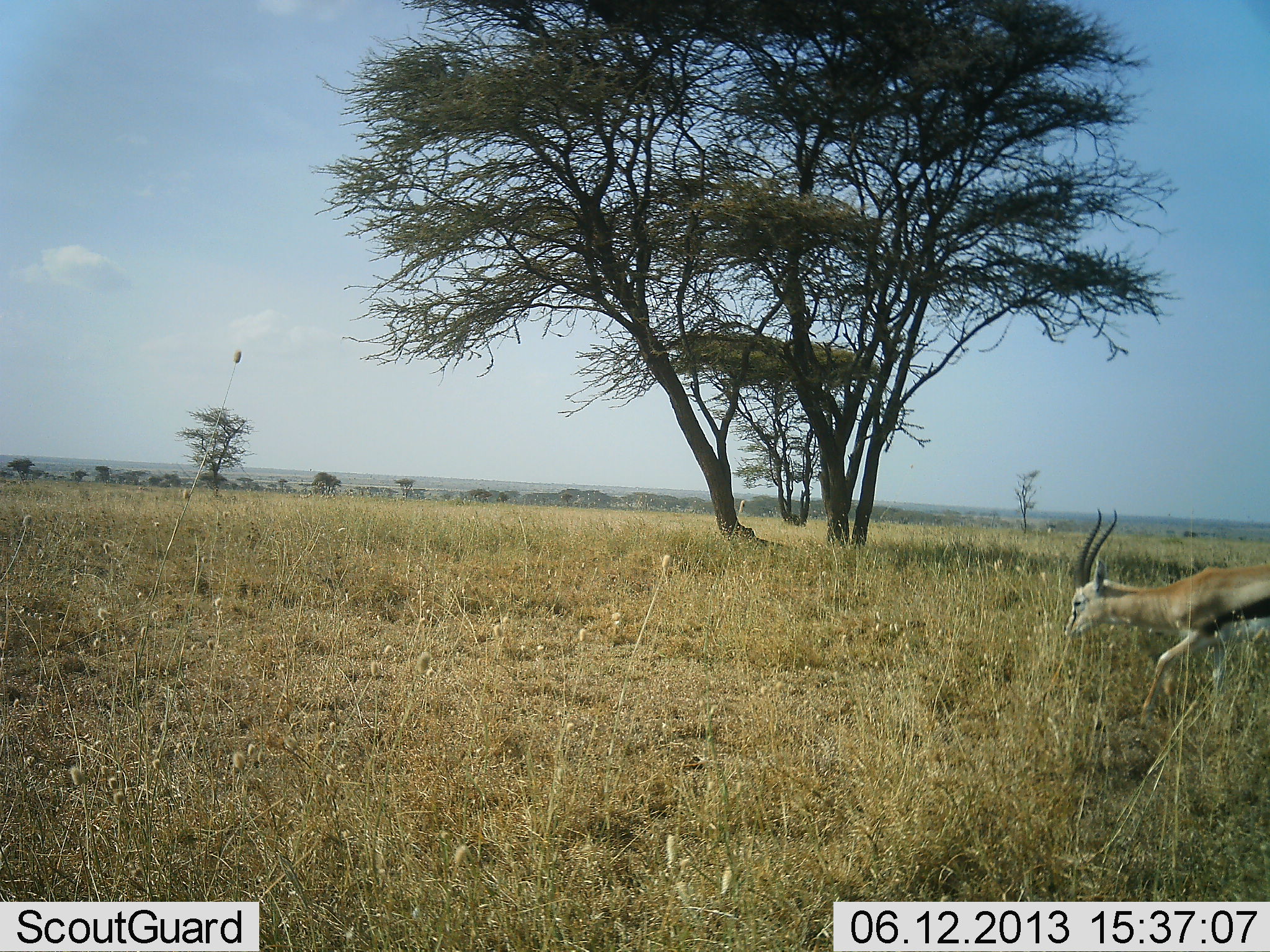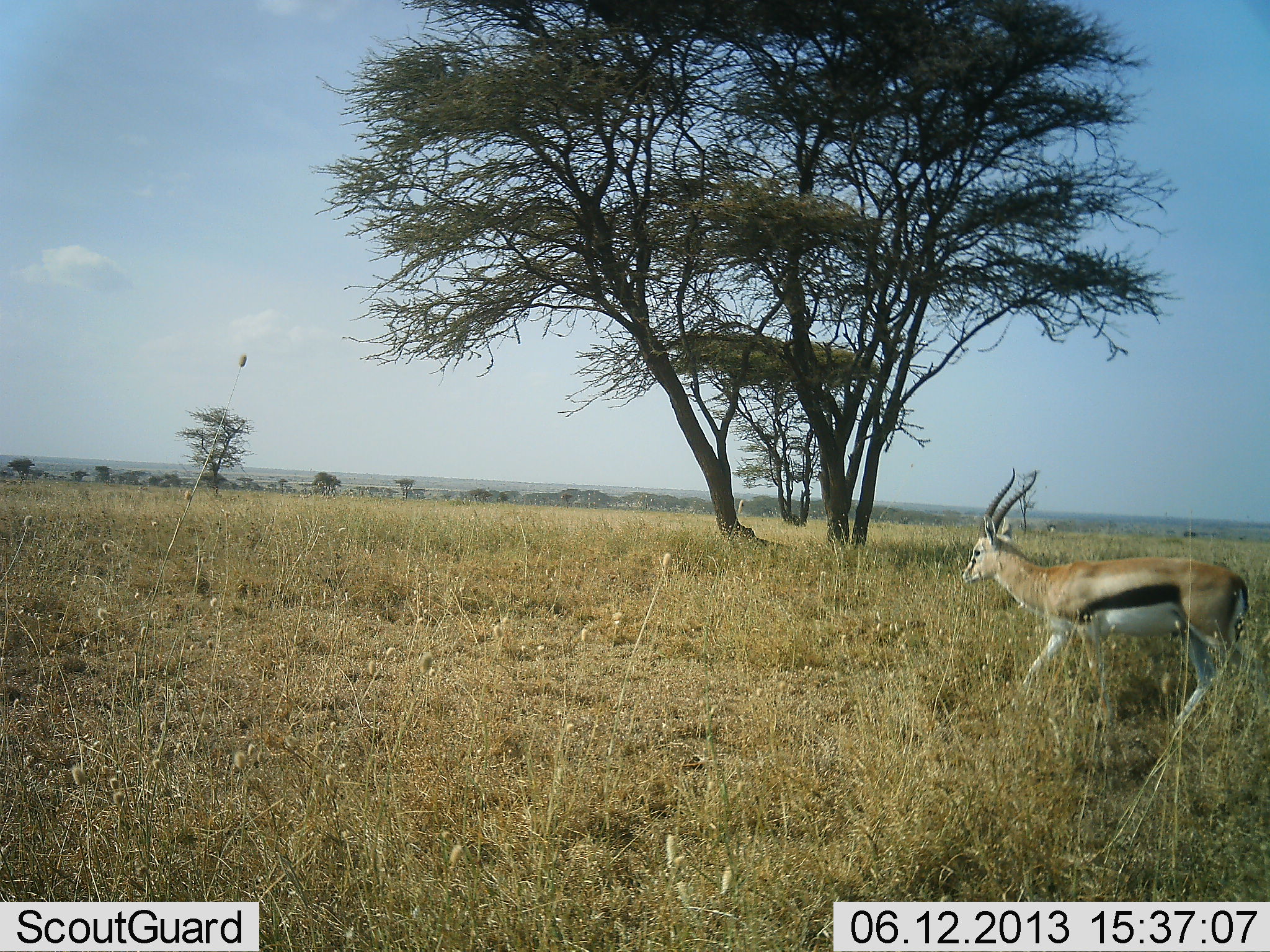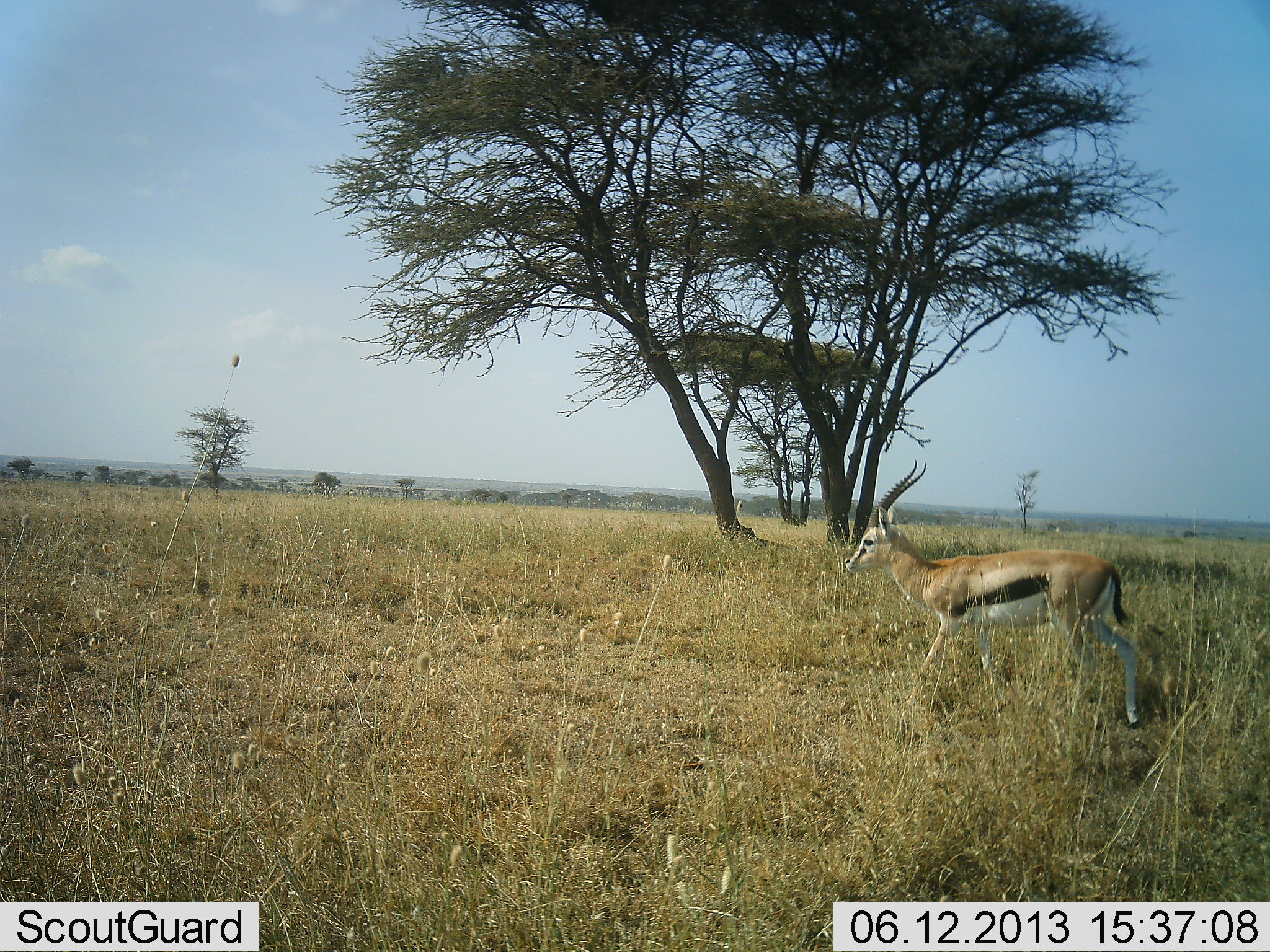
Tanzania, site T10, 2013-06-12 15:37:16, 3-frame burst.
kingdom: Animalia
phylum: Chordata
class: Mammalia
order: Artiodactyla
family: Bovidae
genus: Eudorcas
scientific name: Eudorcas thomsonii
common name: thomson's gazelle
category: gazellethomsons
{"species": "gazellethomsons (thomson's gazelle) (Eudorcas thomsonii)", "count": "1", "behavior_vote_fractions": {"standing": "5%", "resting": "0%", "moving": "95%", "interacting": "0%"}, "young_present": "0%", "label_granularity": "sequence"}